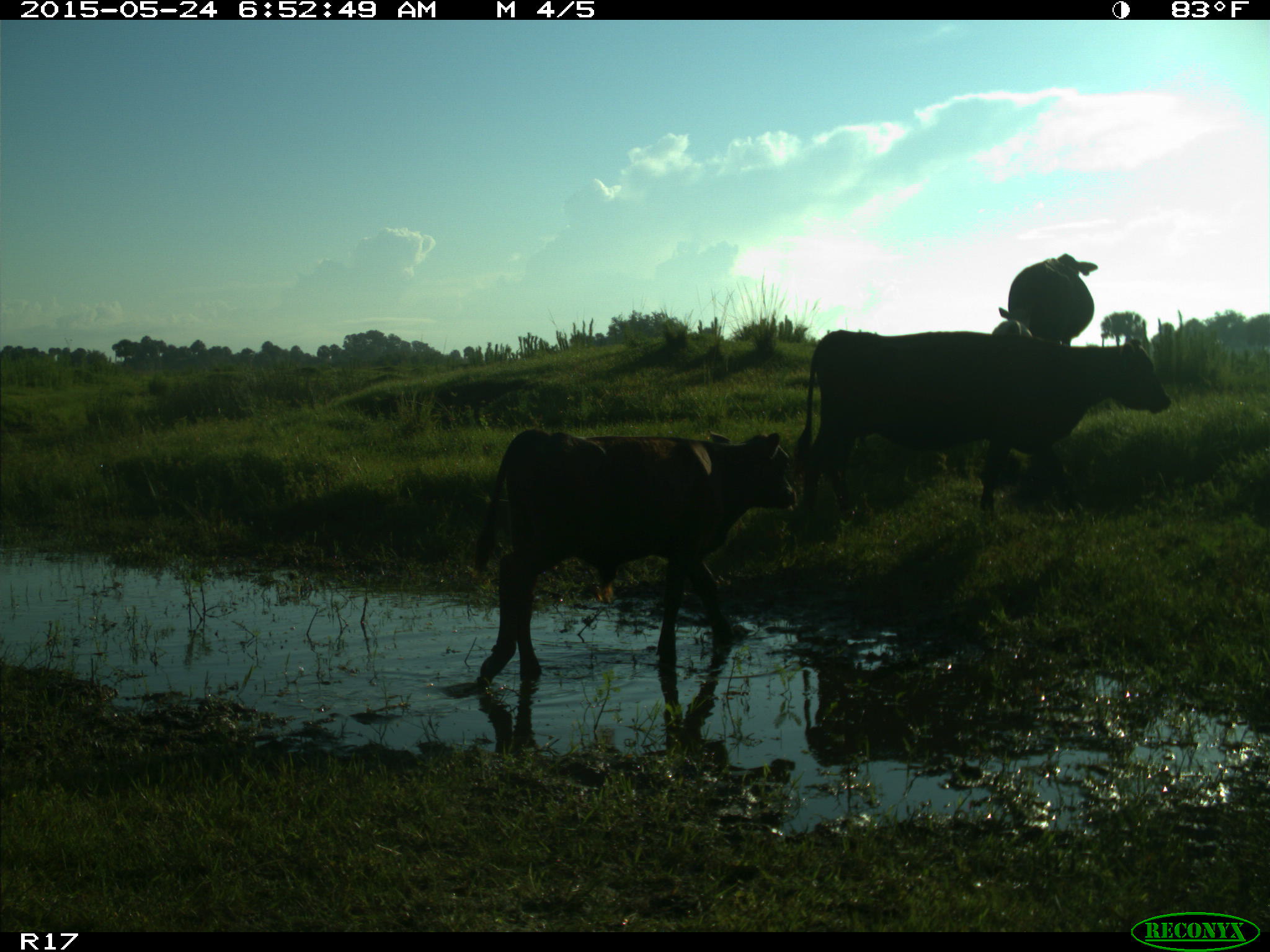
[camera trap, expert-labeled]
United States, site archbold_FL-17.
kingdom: Animalia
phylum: Chordata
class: Mammalia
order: Artiodactyla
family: Bovidae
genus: Bos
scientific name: Bos taurus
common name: domestic cow